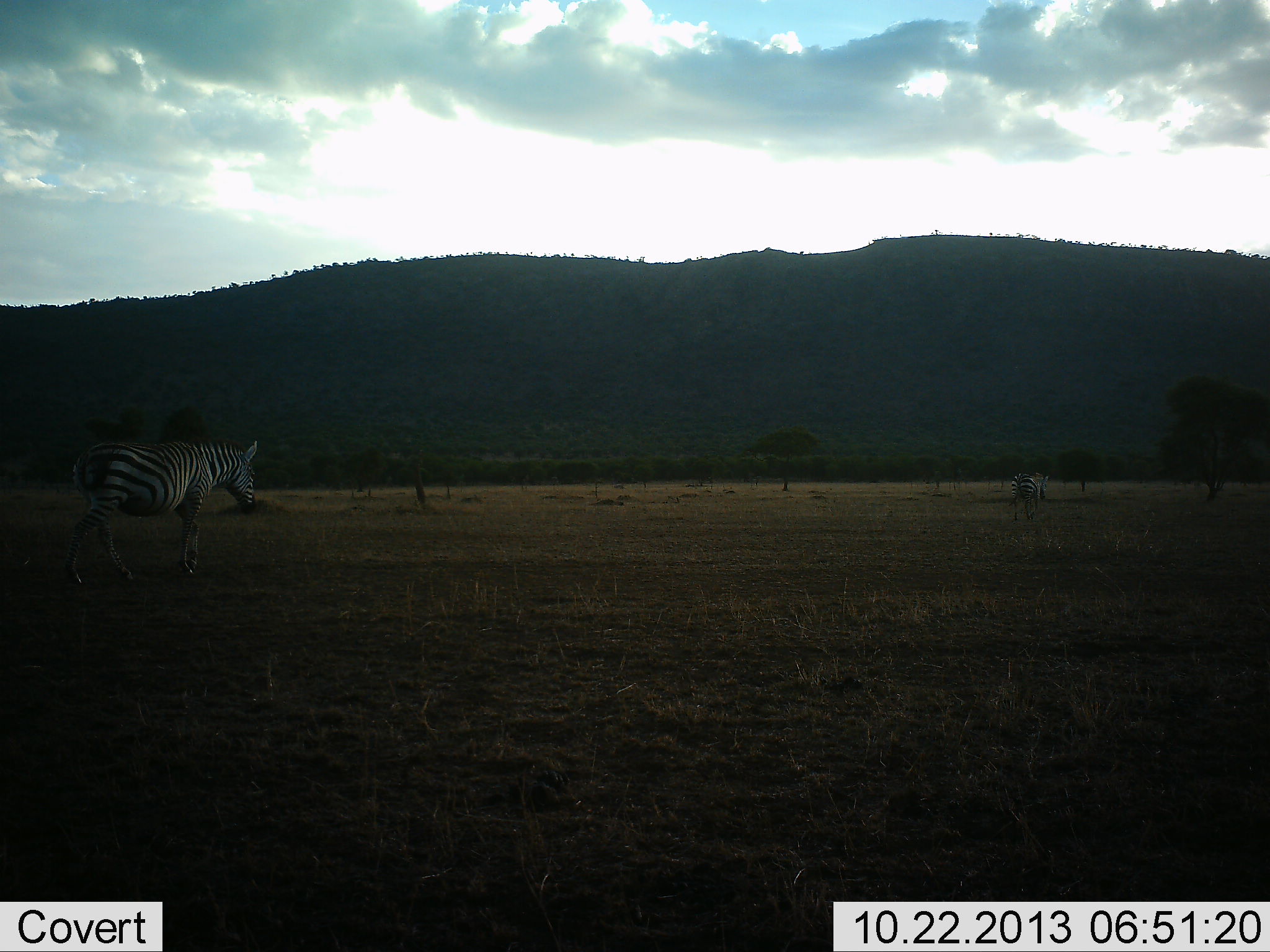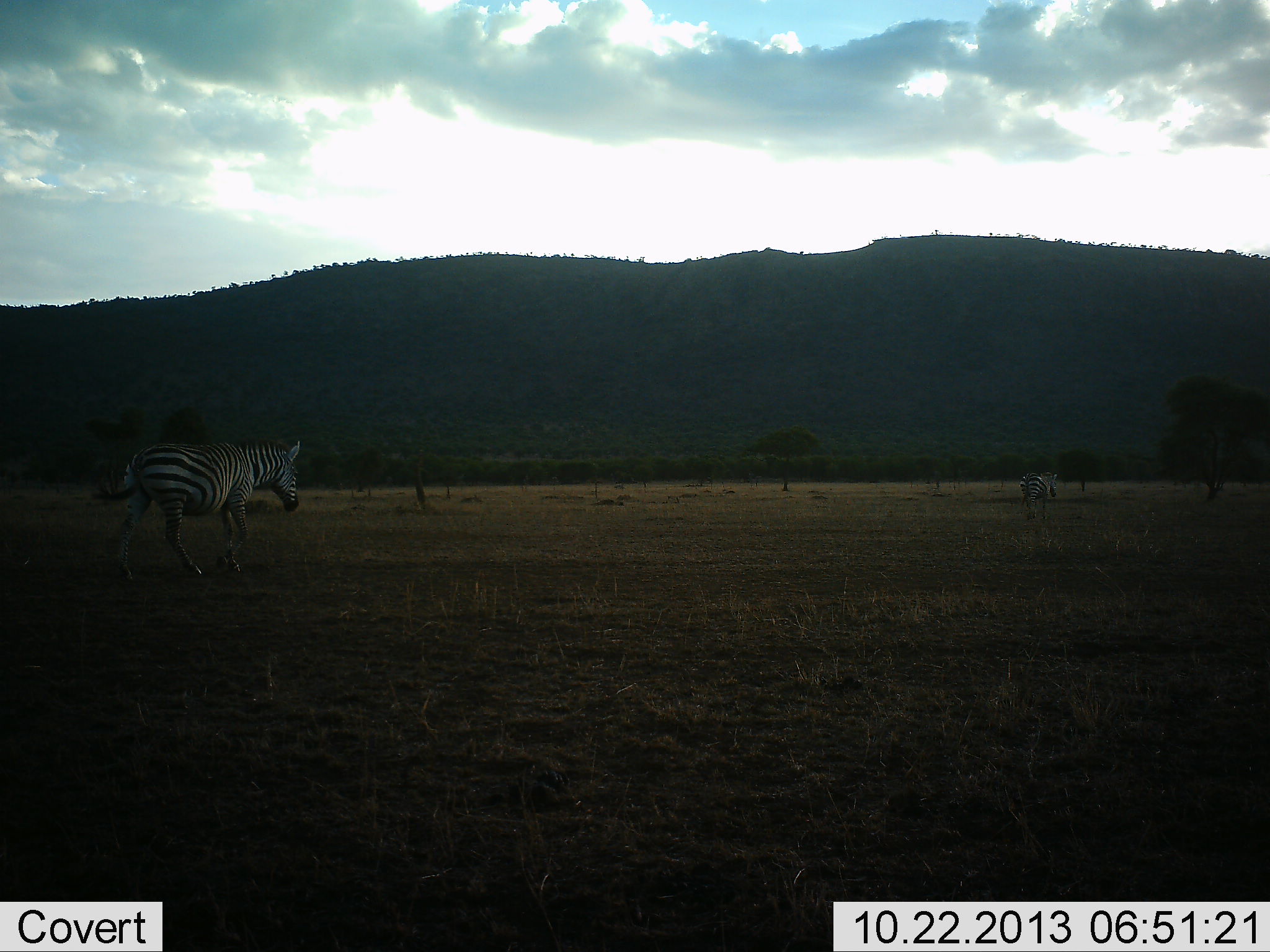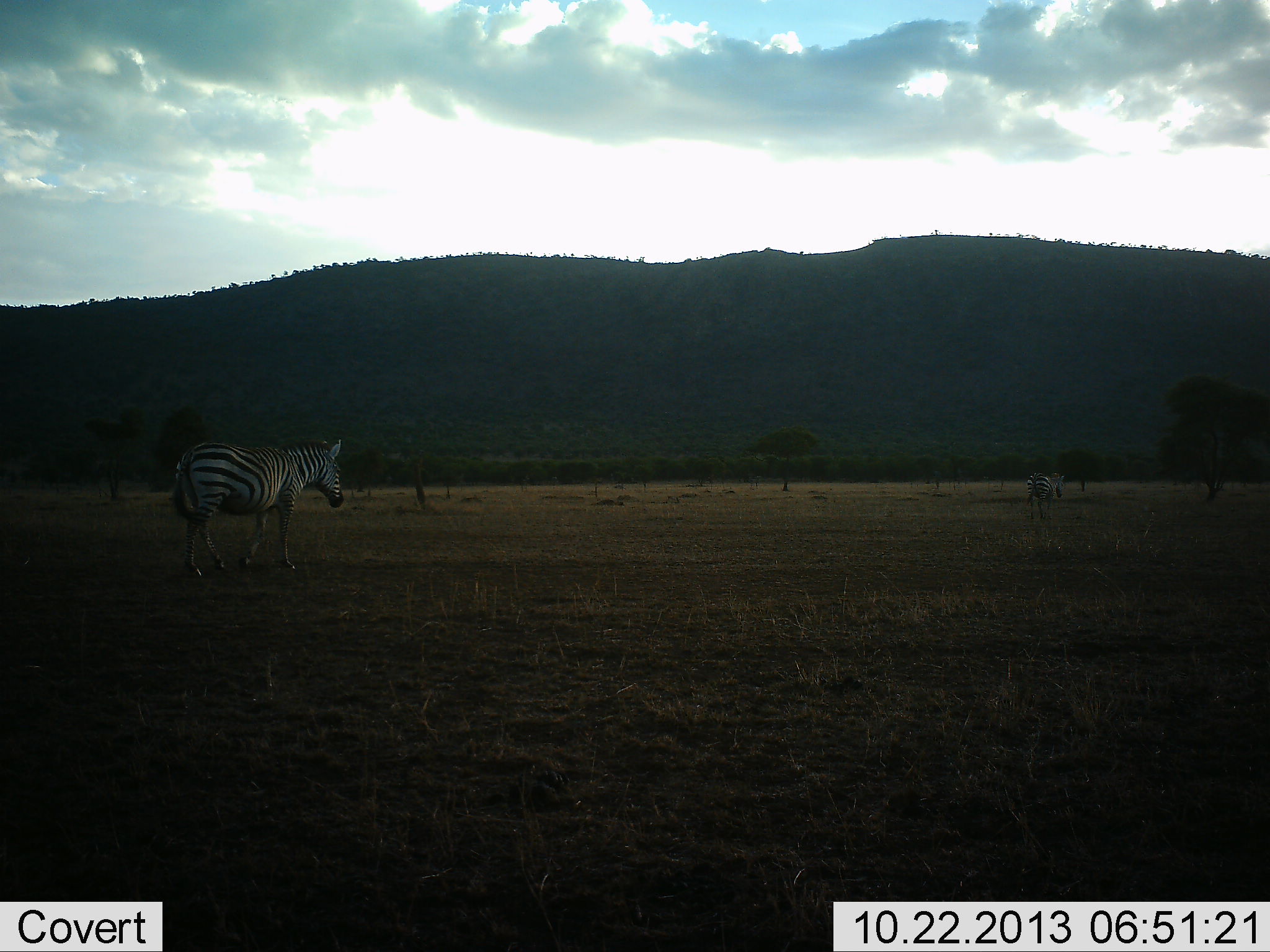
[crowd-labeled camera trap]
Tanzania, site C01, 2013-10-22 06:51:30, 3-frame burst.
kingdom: Animalia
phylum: Chordata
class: Mammalia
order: Perissodactyla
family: Equidae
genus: Equus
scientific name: Equus quagga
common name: plains zebra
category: zebra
Zebra (plains zebra) (Equus quagga), count 2. Behavior (volunteer vote fractions): standing 0%, resting 0%, moving 100%, interacting 0%. Young present (vote fraction): 0%. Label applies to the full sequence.